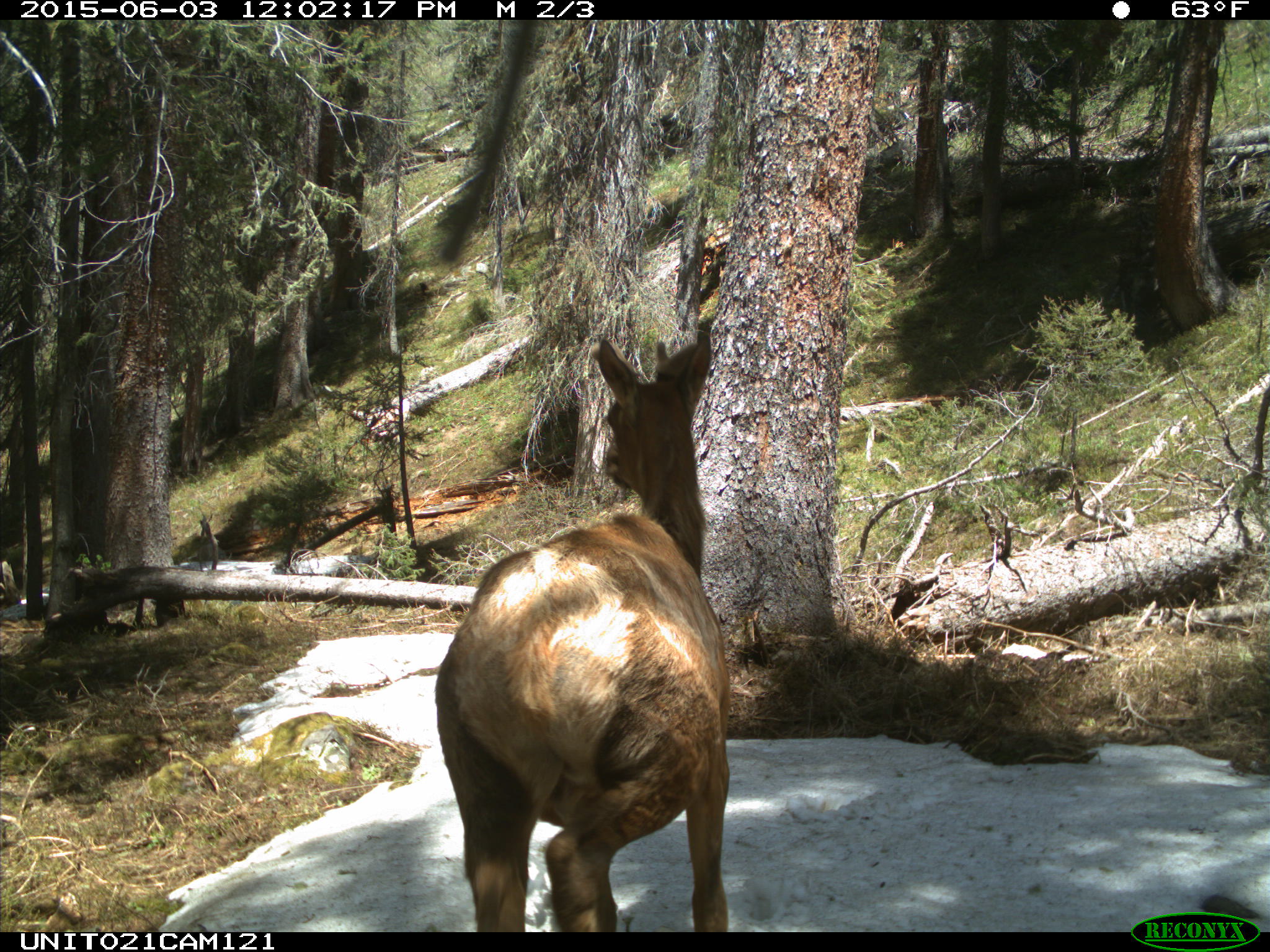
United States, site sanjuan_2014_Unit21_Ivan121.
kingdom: Animalia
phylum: Chordata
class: Mammalia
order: Artiodactyla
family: Cervidae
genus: Cervus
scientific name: Cervus elaphus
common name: red deer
Cervus elaphus (red deer).